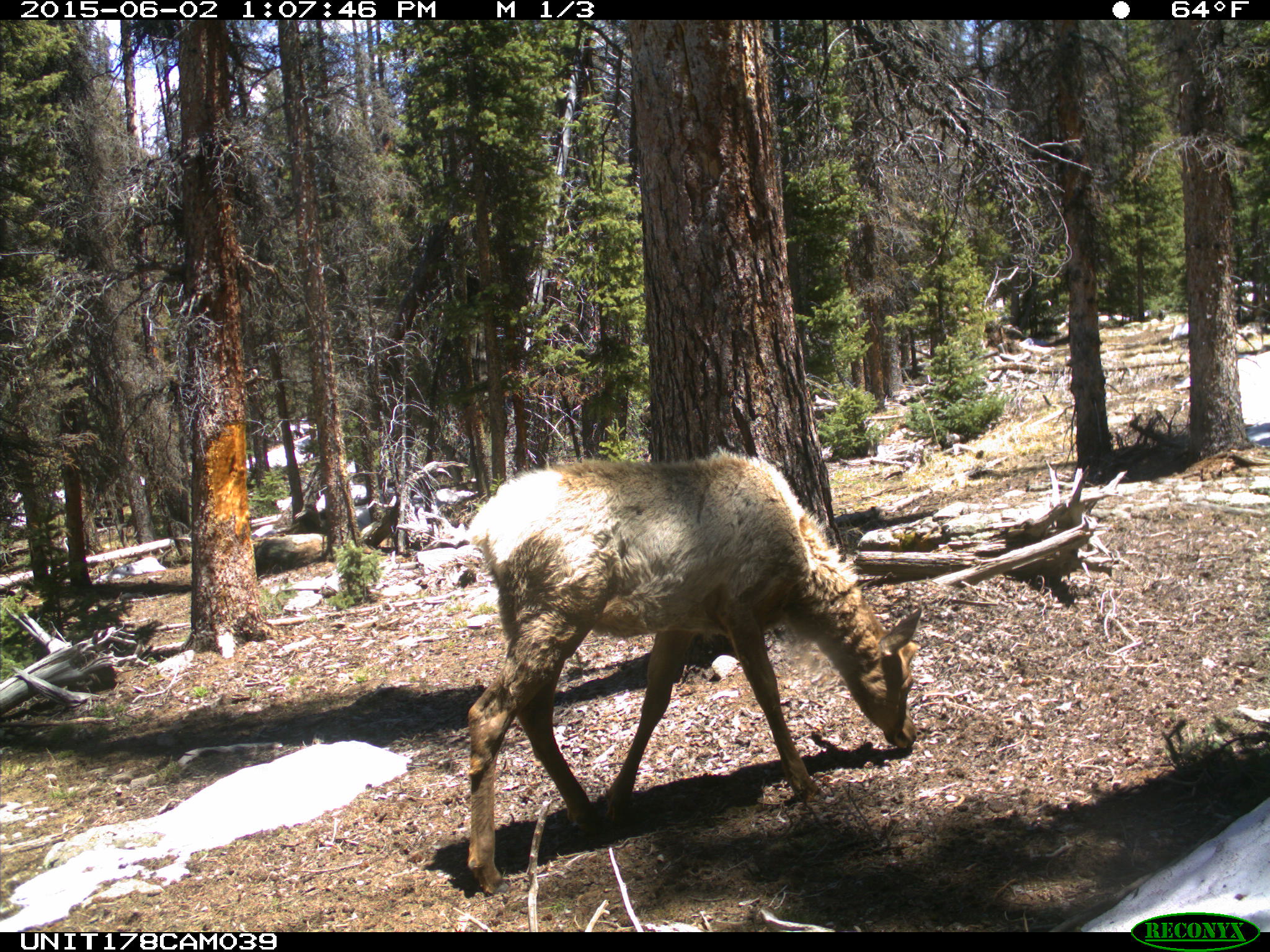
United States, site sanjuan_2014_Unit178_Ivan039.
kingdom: Animalia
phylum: Chordata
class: Mammalia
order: Artiodactyla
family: Cervidae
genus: Cervus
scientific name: Cervus elaphus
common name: red deer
Cervus elaphus (red deer).